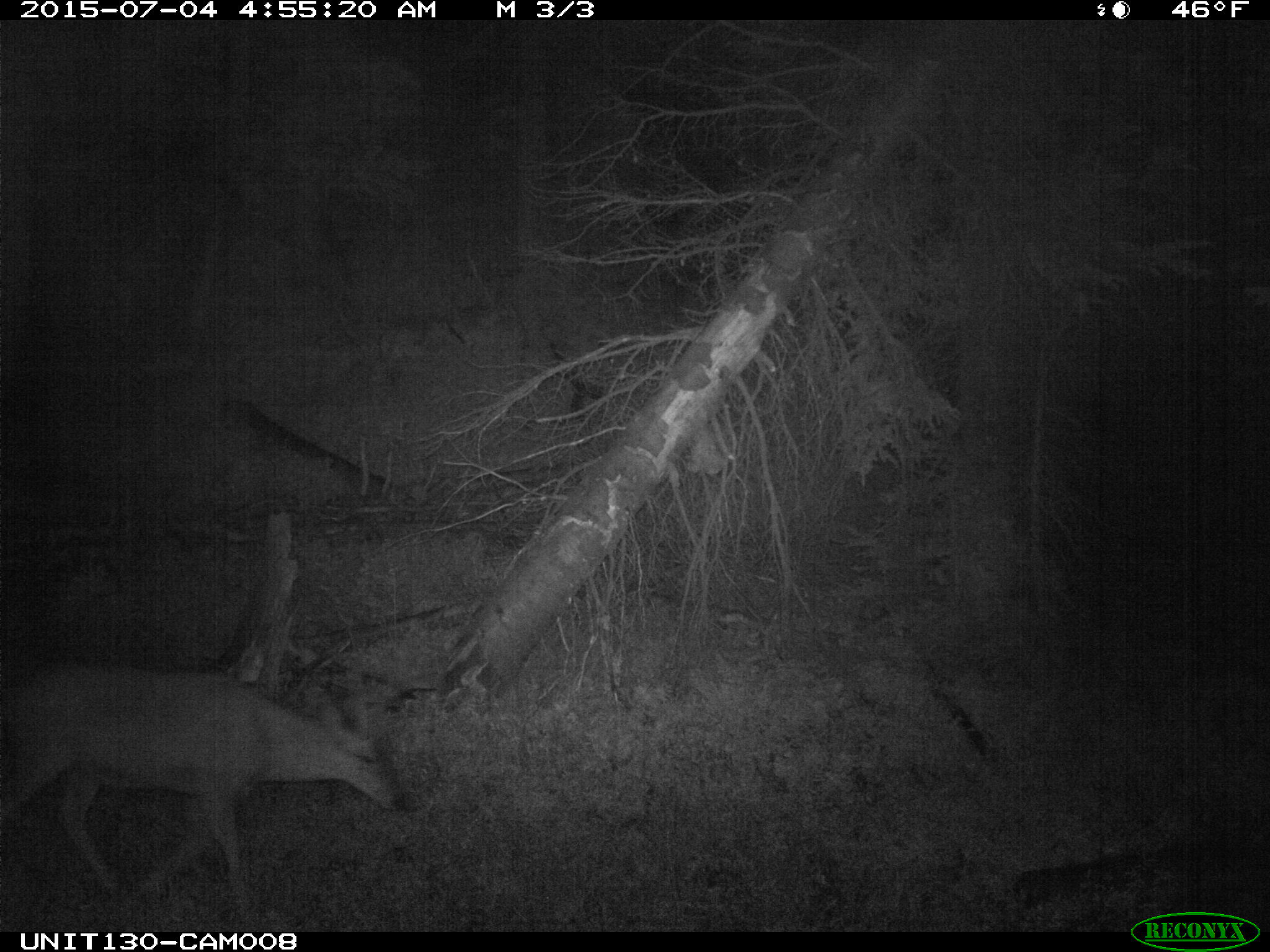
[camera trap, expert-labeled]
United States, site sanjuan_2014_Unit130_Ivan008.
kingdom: Animalia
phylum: Chordata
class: Mammalia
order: Artiodactyla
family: Cervidae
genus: Odocoileus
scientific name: Odocoileus hemionus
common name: mule deer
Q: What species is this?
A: Odocoileus hemionus (mule deer).